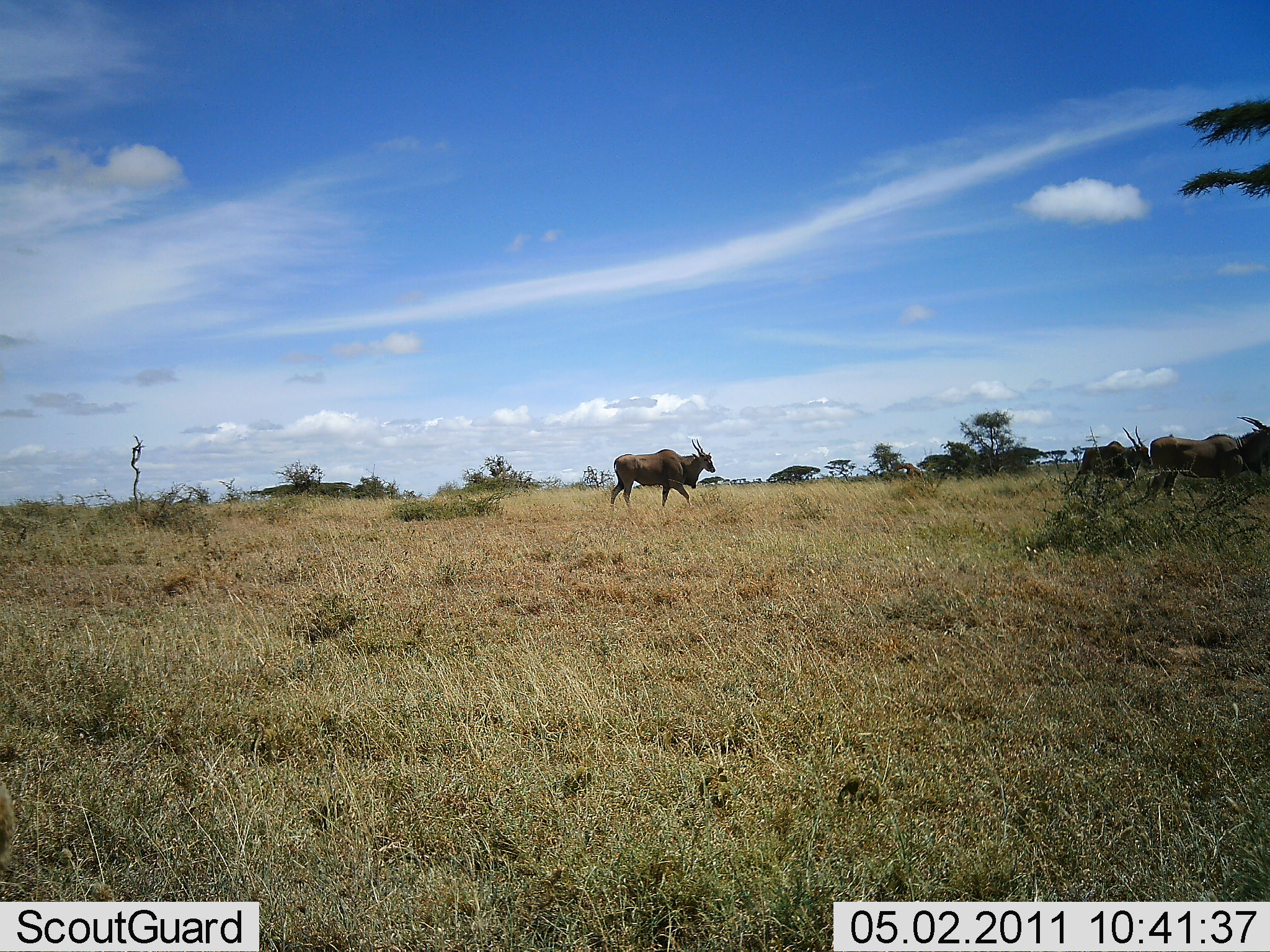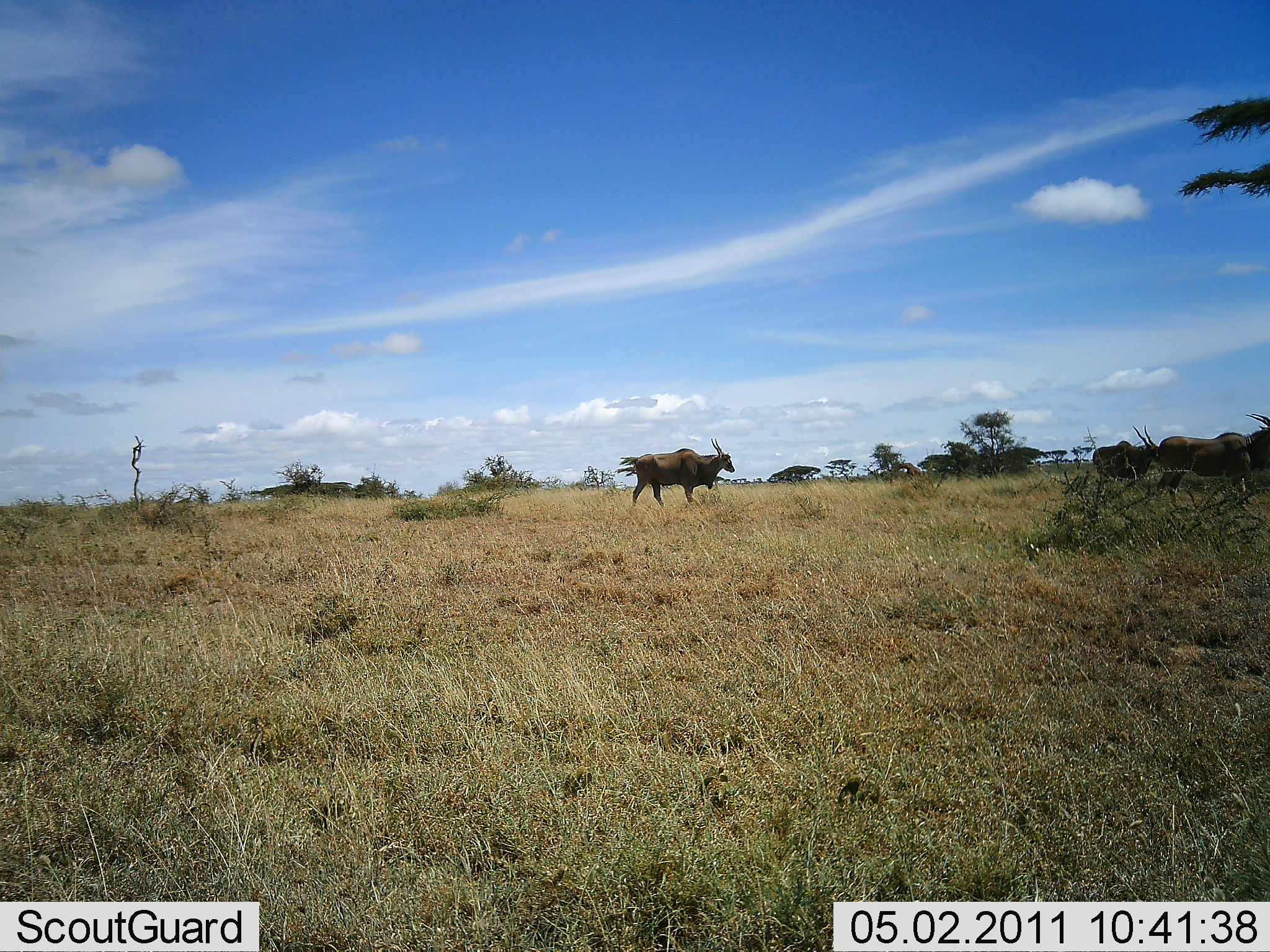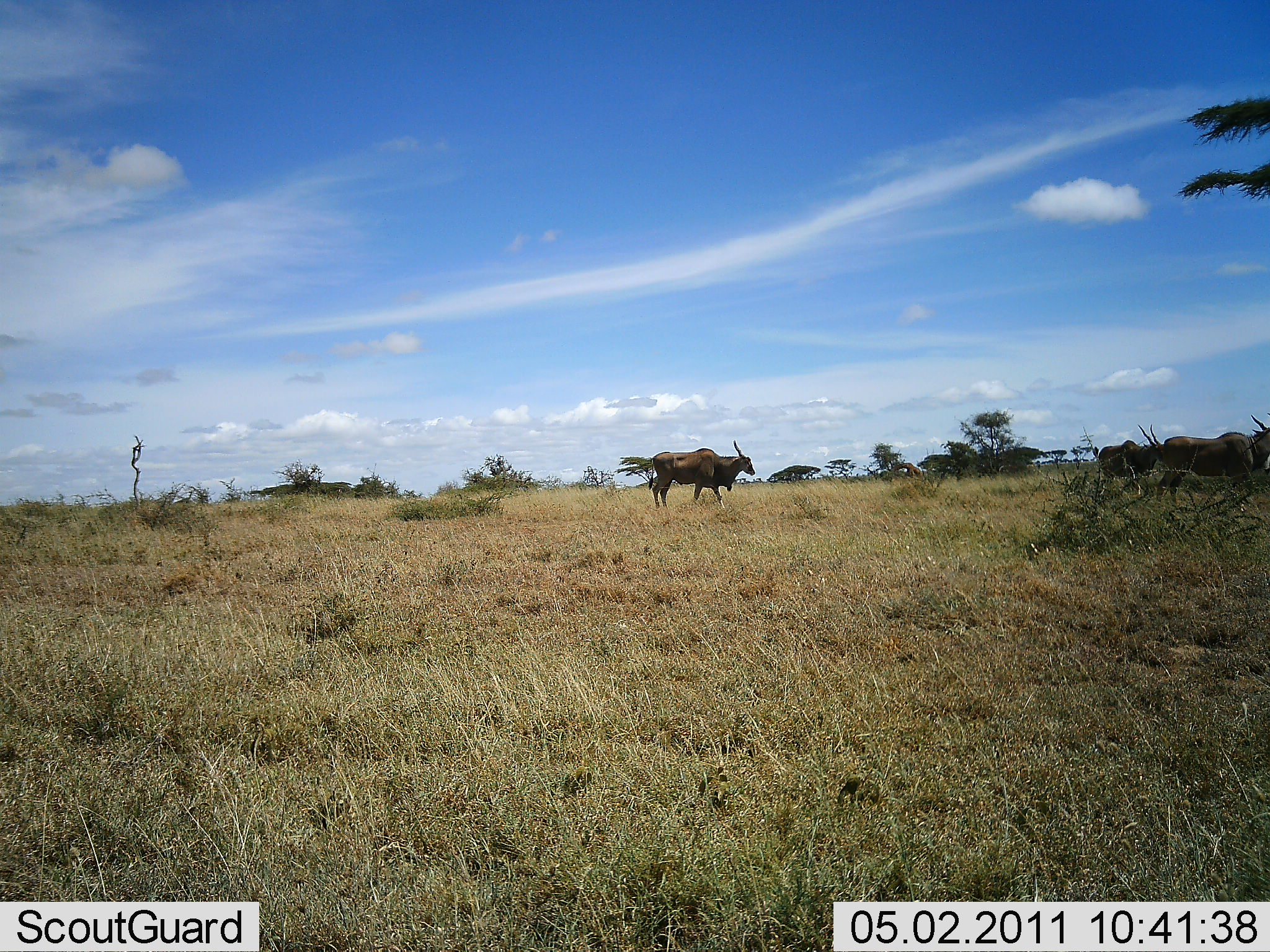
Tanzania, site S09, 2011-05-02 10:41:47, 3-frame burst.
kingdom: Animalia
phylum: Chordata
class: Mammalia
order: Artiodactyla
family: Bovidae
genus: Tragelaphus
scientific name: Tragelaphus oryx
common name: eland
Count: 4.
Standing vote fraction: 0%.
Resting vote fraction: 0%.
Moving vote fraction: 100%.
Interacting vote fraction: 0%.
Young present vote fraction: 0%.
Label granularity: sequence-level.